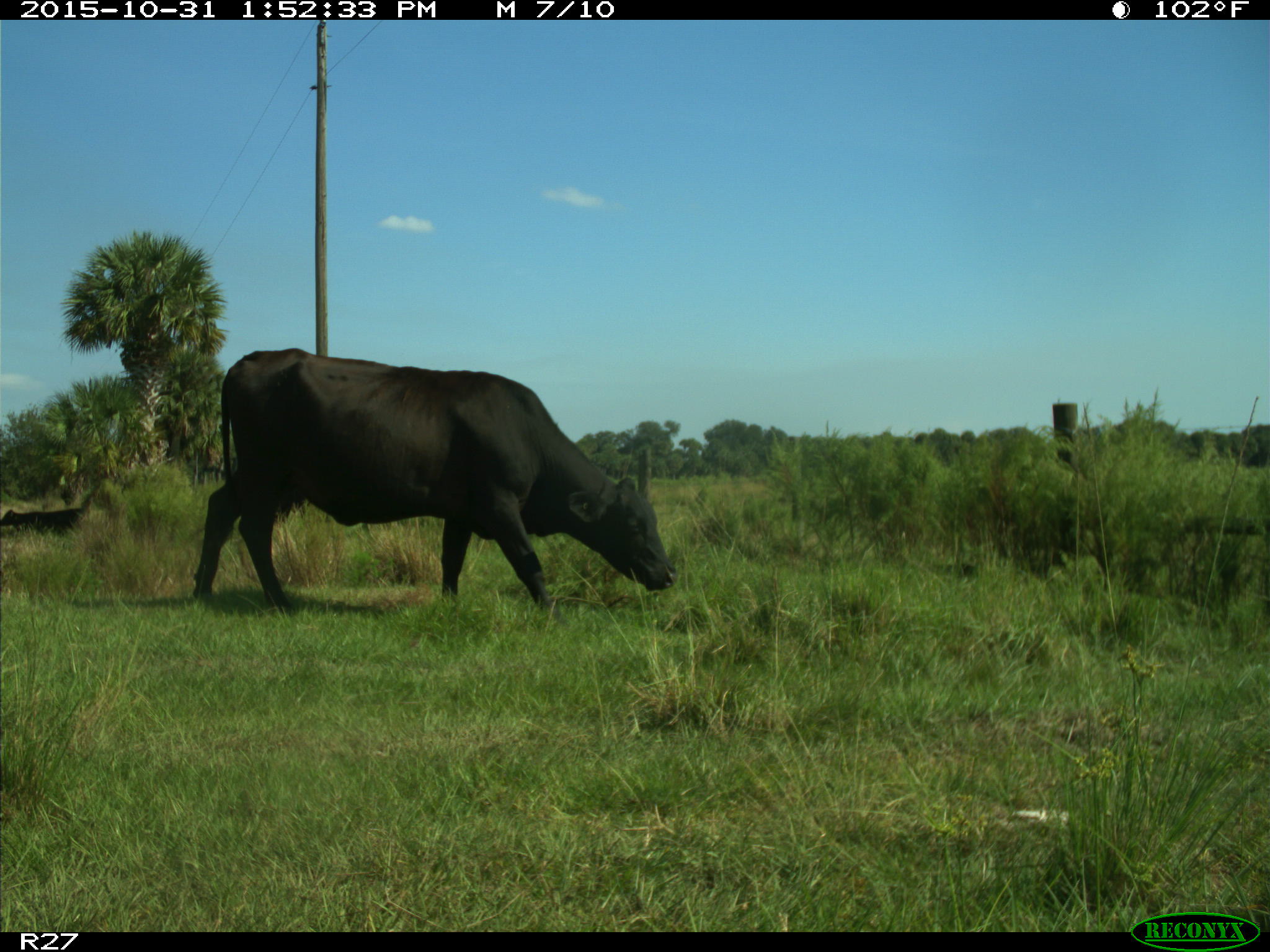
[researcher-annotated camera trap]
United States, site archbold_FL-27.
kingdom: Animalia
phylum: Chordata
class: Mammalia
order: Artiodactyla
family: Bovidae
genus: Bos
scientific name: Bos taurus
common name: domestic cow